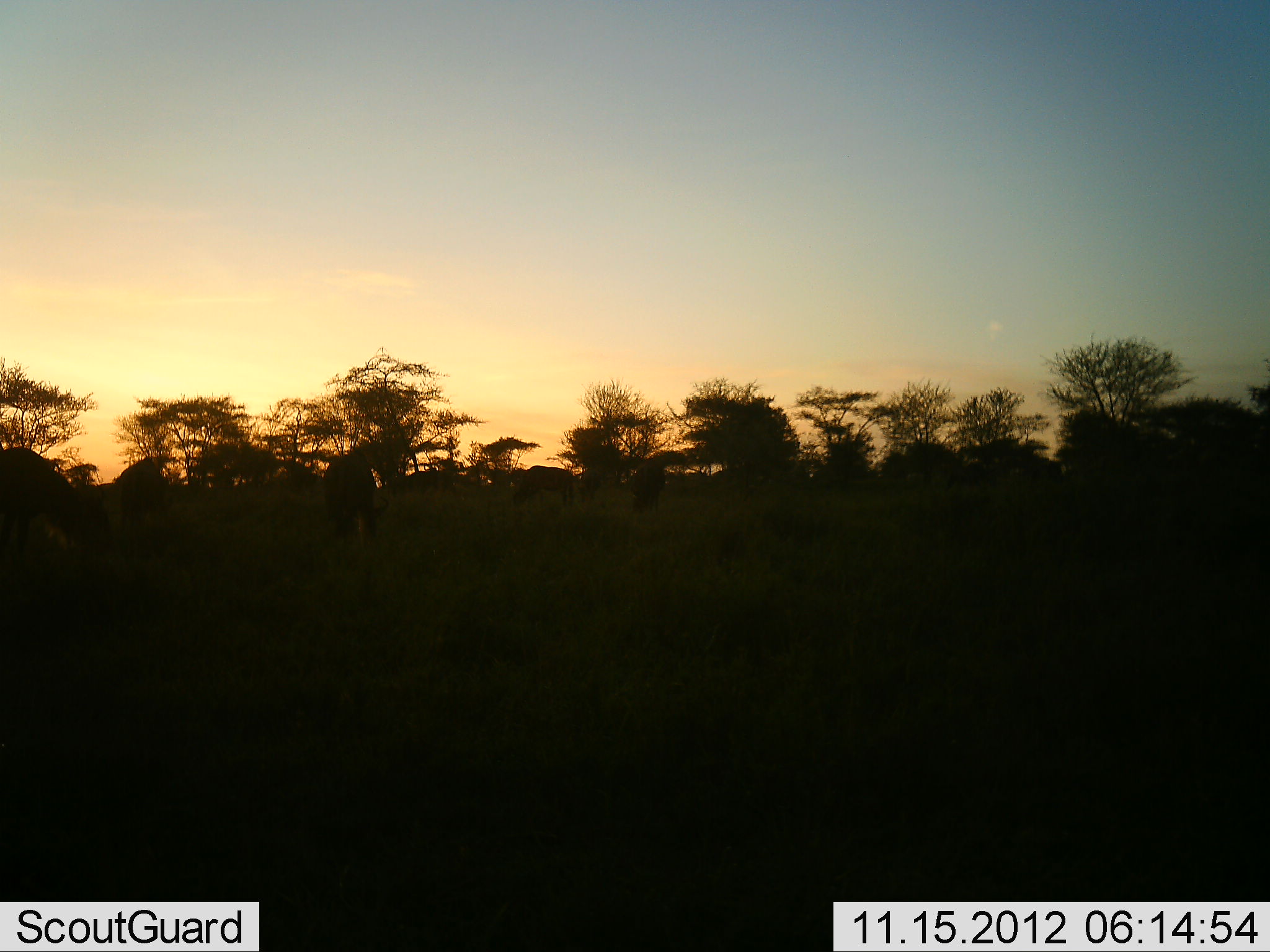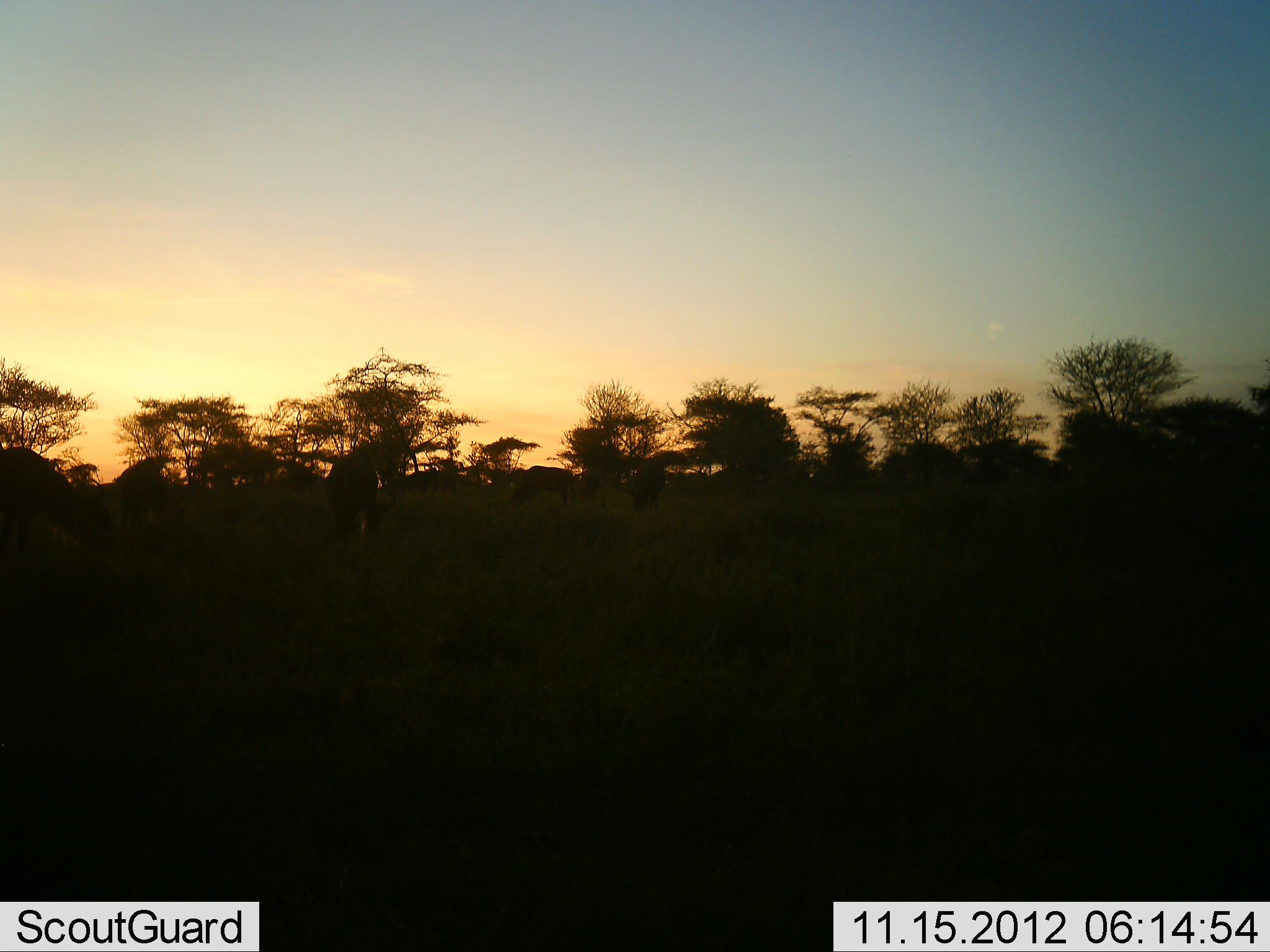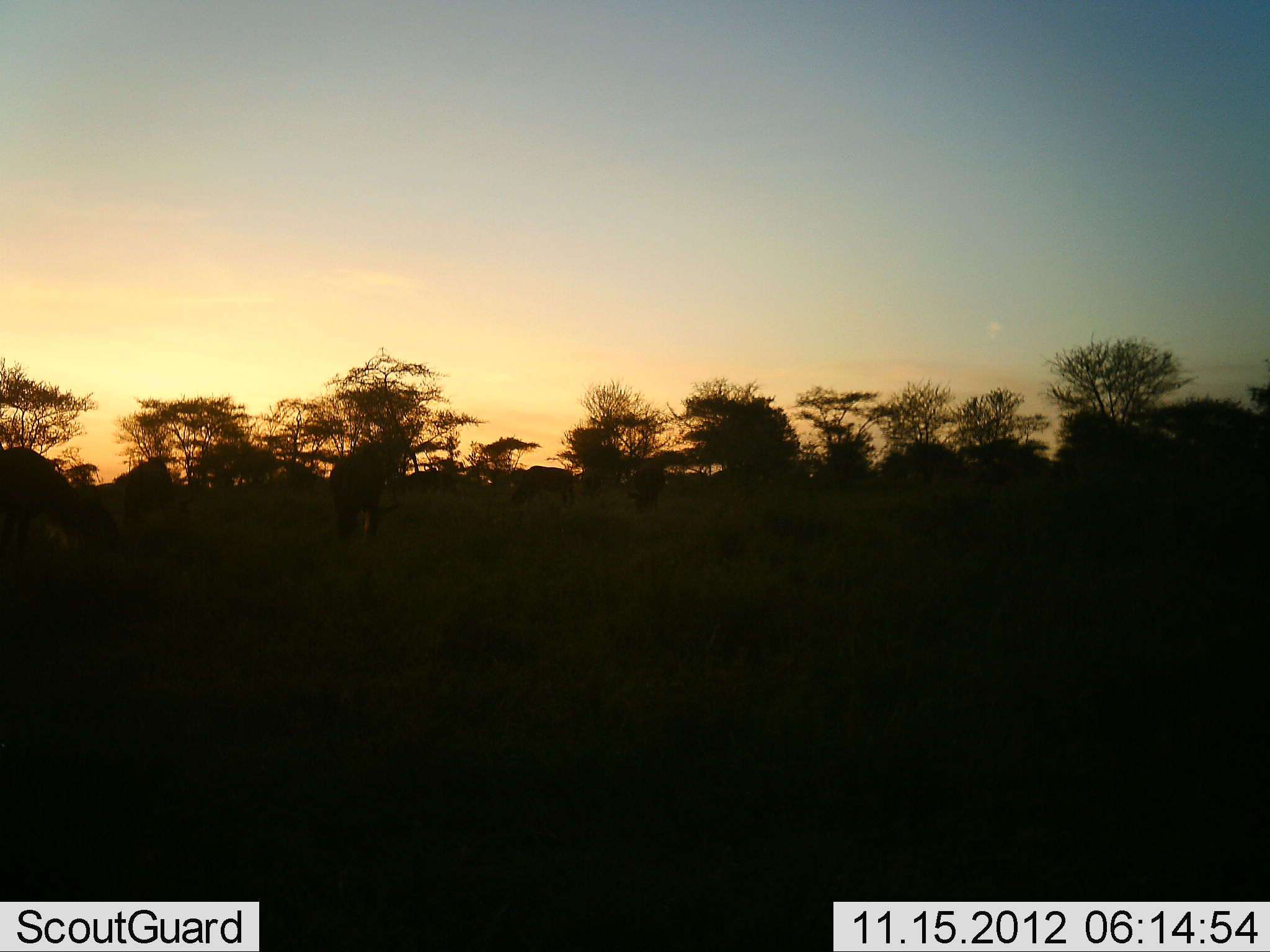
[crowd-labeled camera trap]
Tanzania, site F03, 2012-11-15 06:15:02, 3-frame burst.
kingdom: Animalia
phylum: Chordata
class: Mammalia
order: Artiodactyla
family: Bovidae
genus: Connochaetes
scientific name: Connochaetes taurinus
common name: blue wildebeest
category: wildebeest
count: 5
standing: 40%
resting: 0%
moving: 10%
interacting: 0%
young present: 0%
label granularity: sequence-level